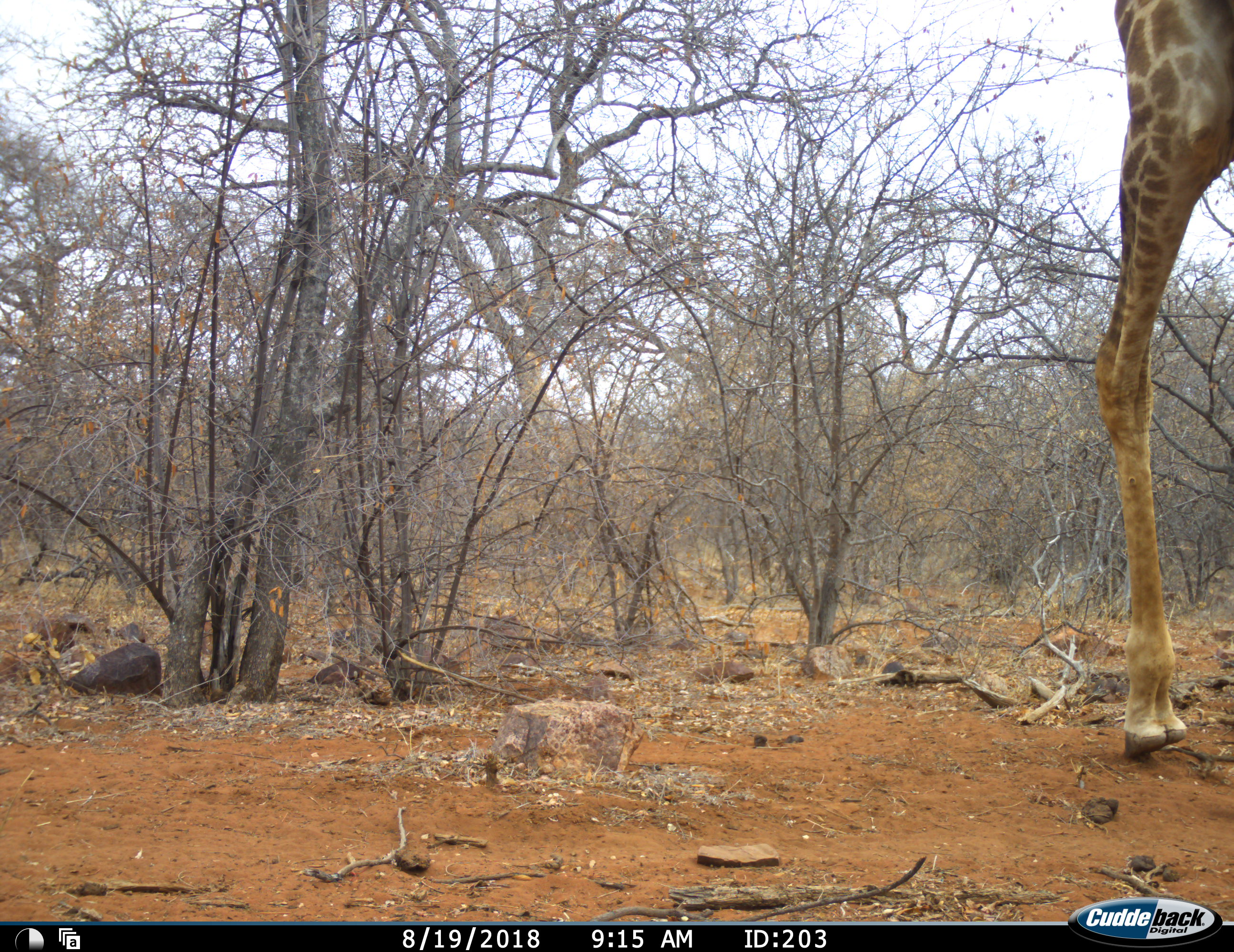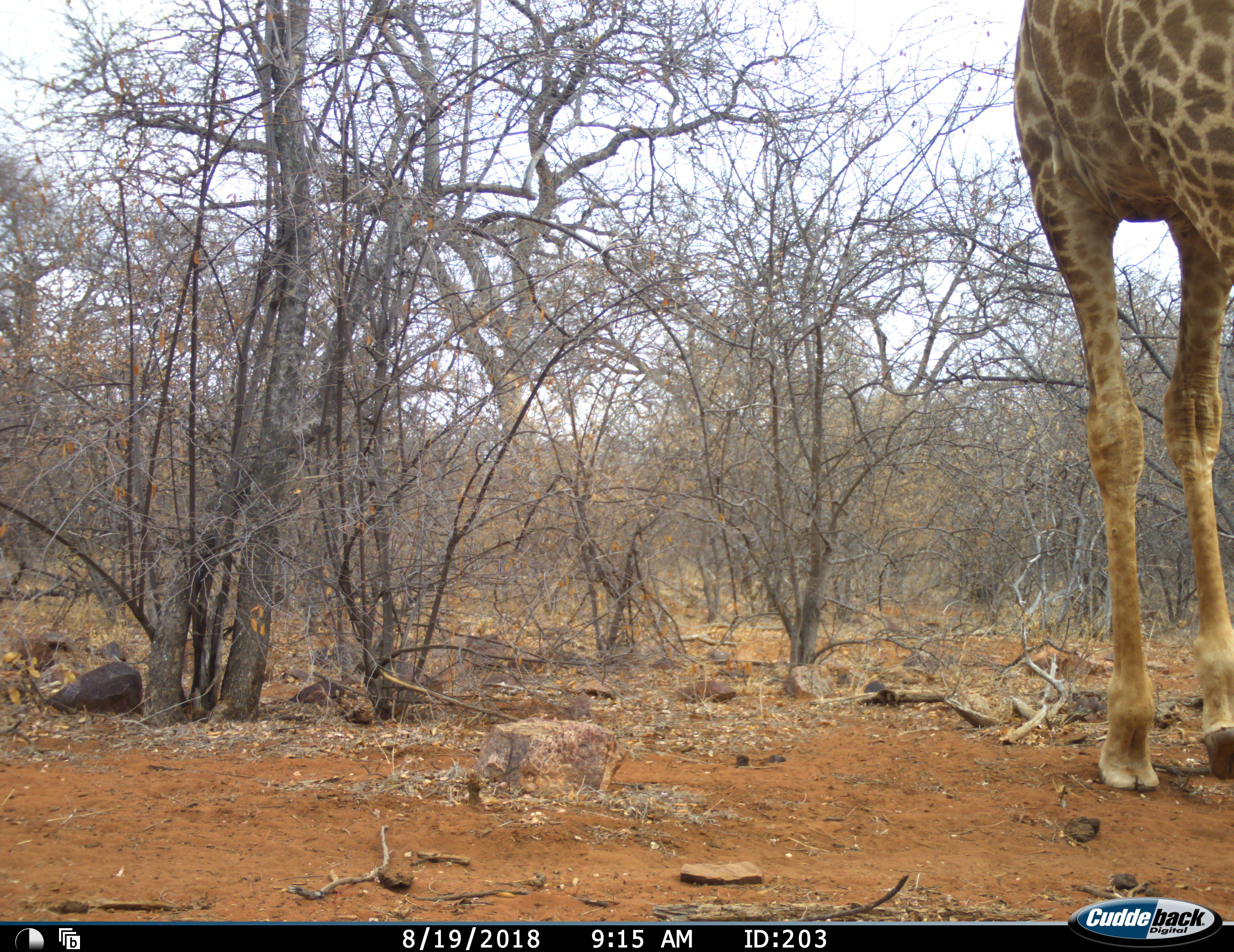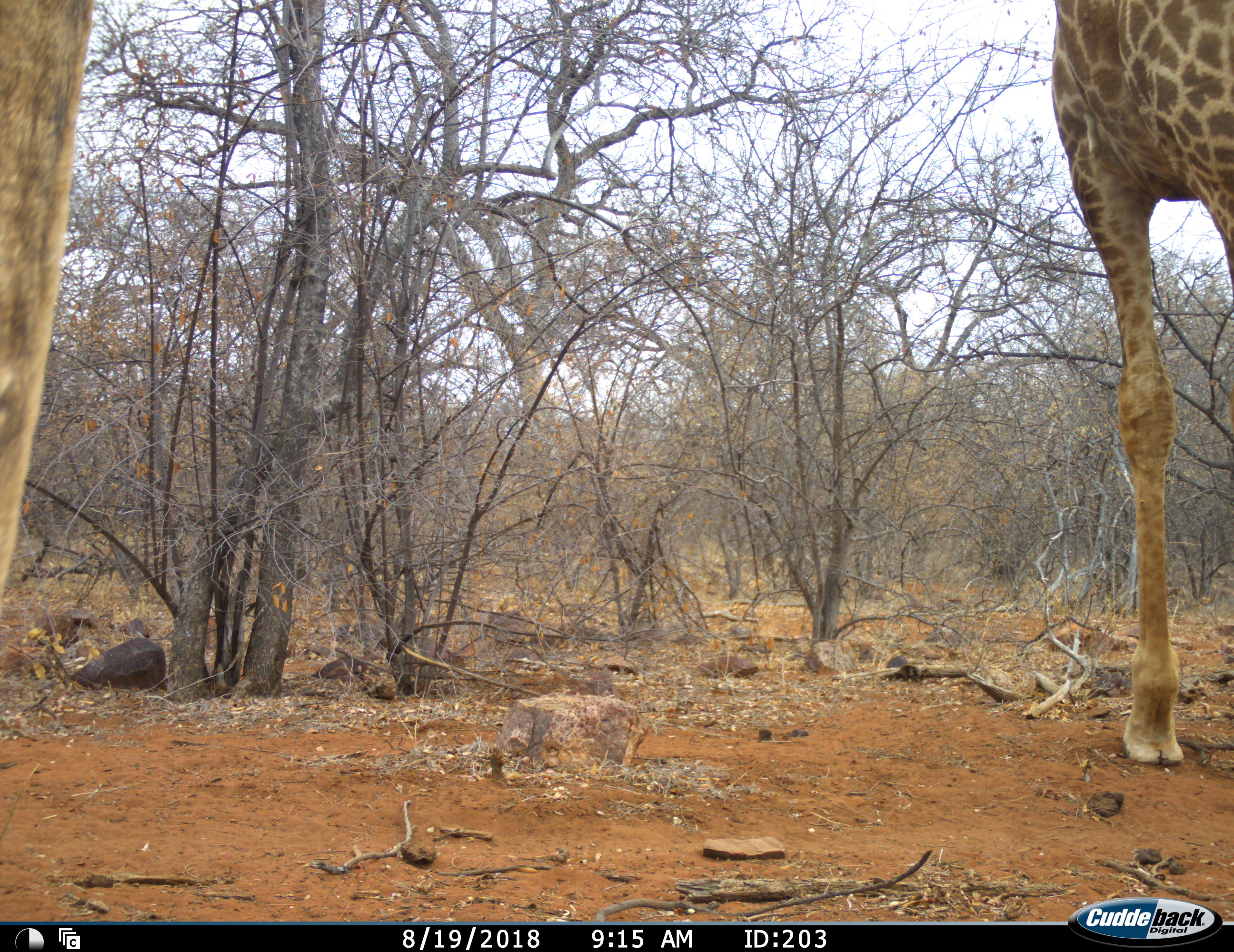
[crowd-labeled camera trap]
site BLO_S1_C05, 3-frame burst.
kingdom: Animalia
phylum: Chordata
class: Mammalia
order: Artiodactyla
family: Giraffidae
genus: Giraffa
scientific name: Giraffa camelopardalis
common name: giraffe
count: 2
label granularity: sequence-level